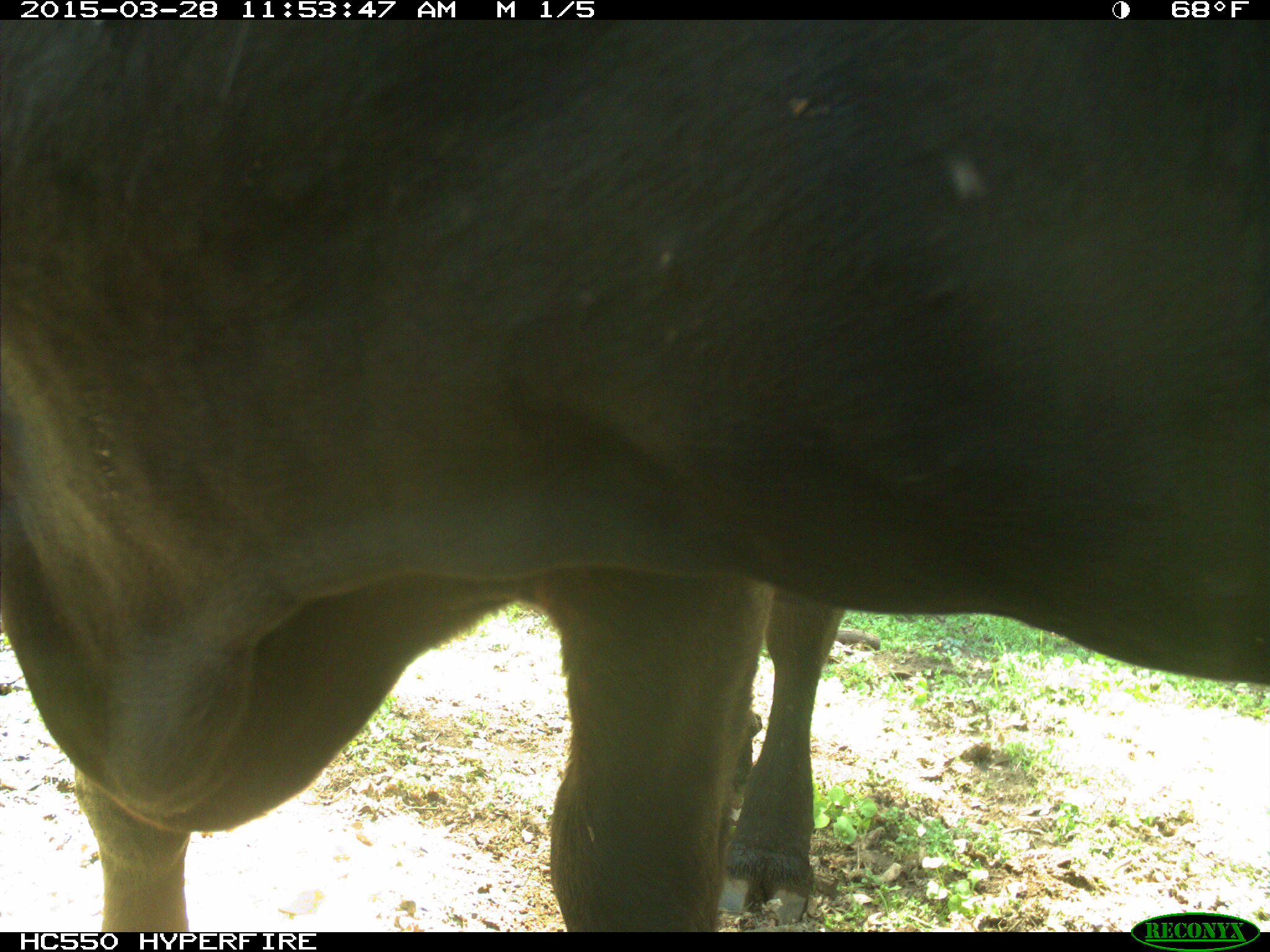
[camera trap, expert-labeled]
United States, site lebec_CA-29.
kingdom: Animalia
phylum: Chordata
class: Mammalia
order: Artiodactyla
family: Bovidae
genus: Bos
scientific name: Bos taurus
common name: domestic cow